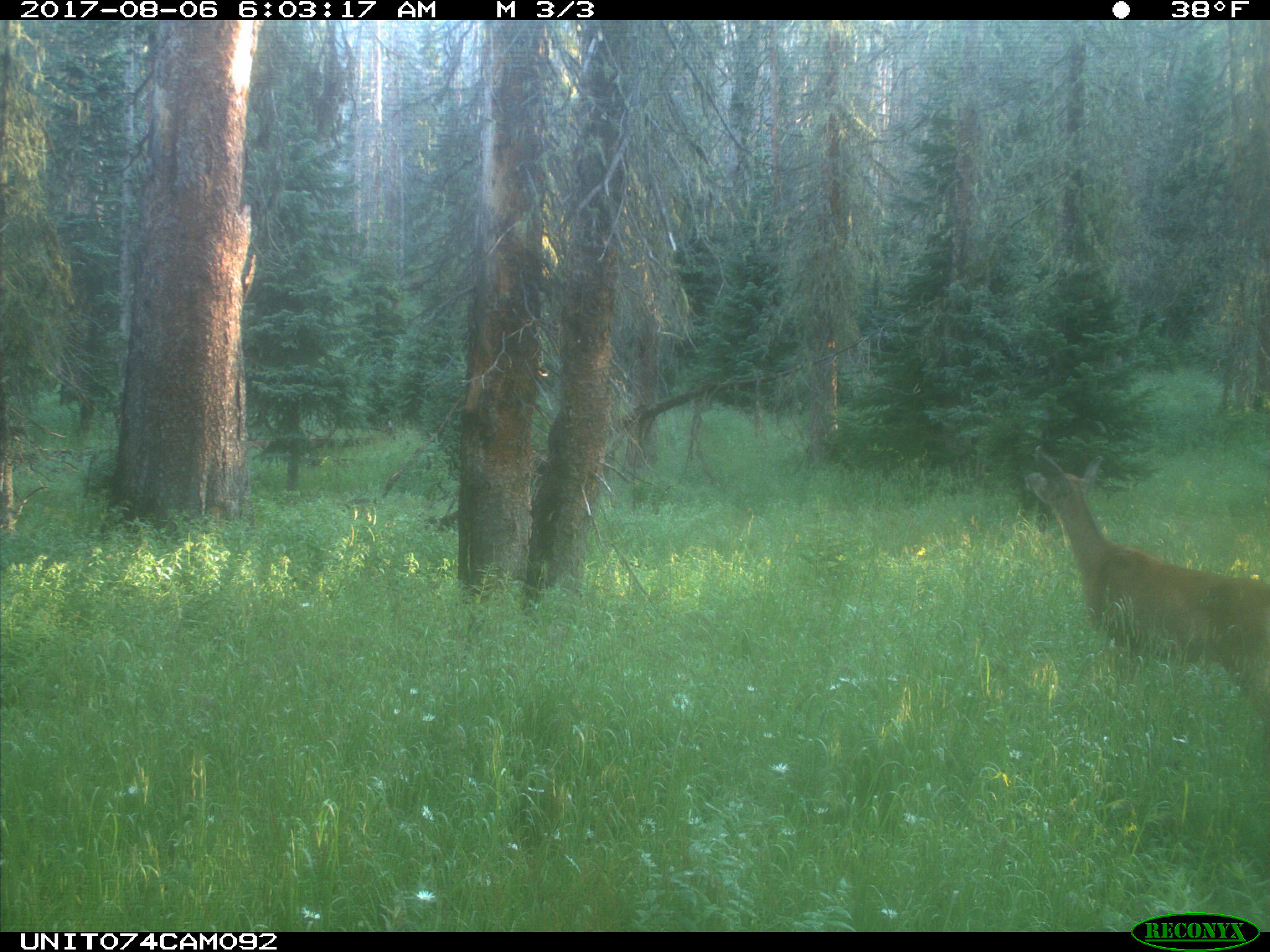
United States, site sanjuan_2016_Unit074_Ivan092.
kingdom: Animalia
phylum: Chordata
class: Mammalia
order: Artiodactyla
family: Cervidae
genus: Odocoileus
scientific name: Odocoileus hemionus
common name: mule deer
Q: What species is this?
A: Odocoileus hemionus (mule deer).